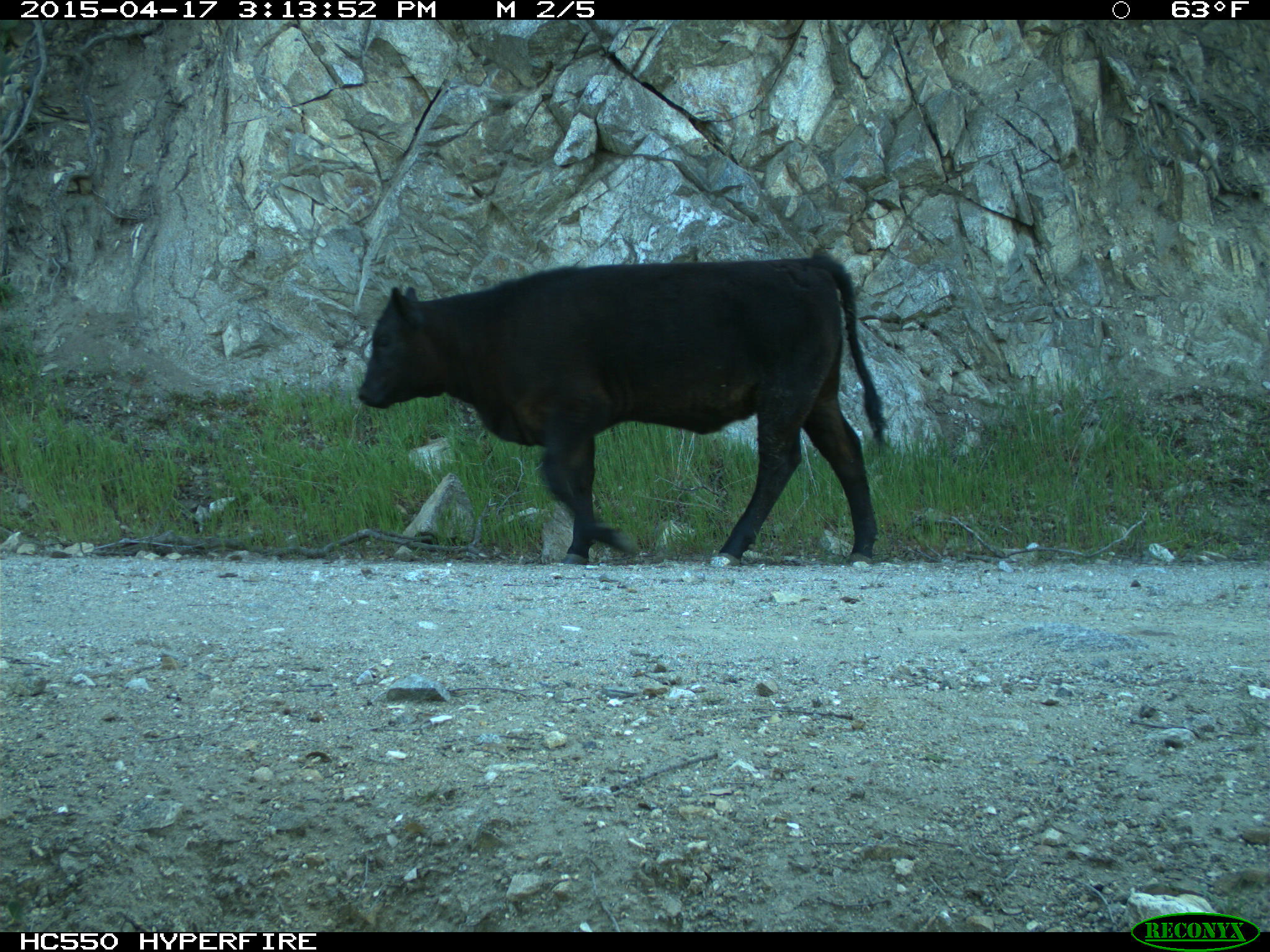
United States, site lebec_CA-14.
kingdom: Animalia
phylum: Chordata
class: Mammalia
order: Artiodactyla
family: Bovidae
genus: Bos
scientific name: Bos taurus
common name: domestic cow